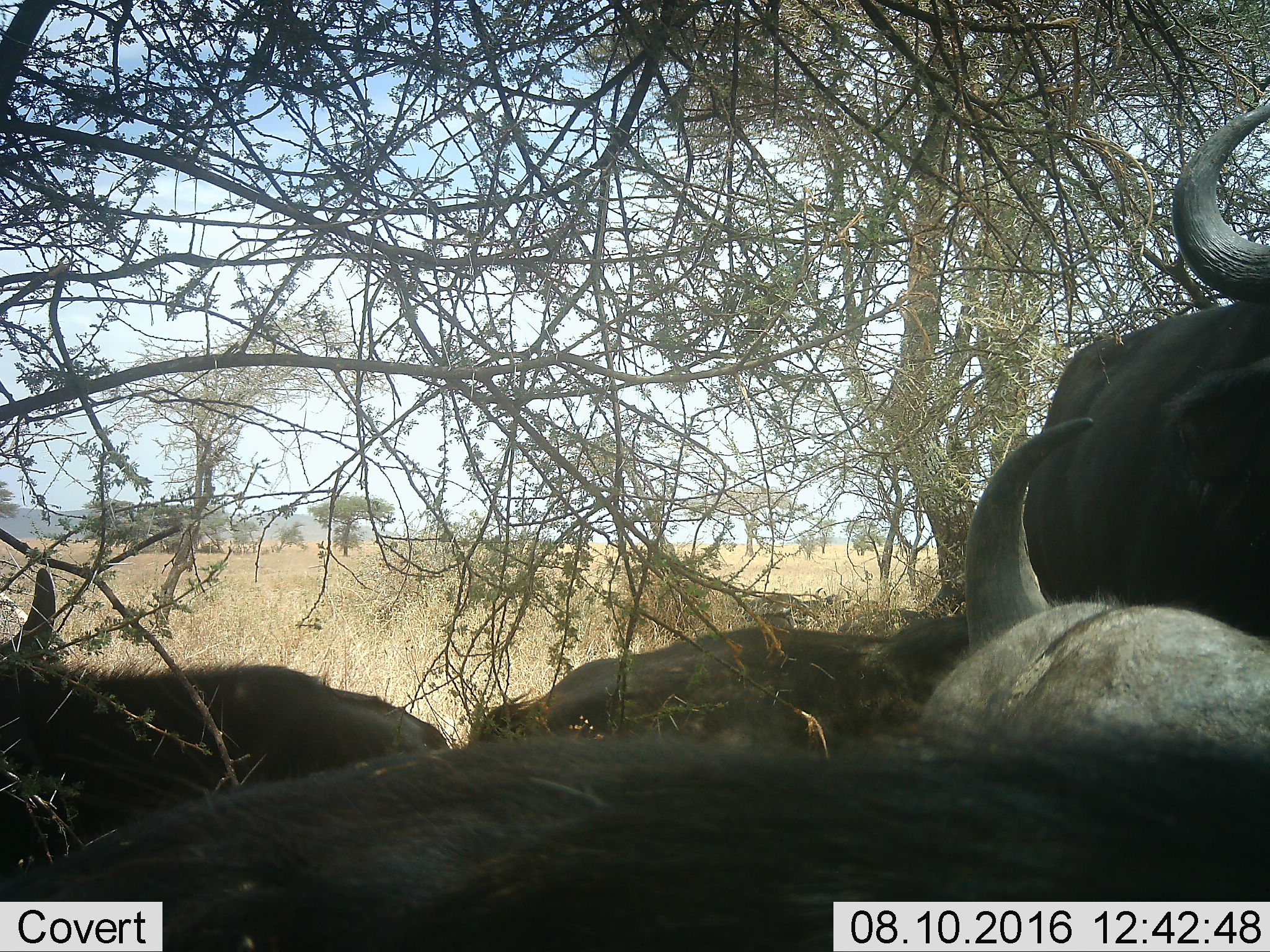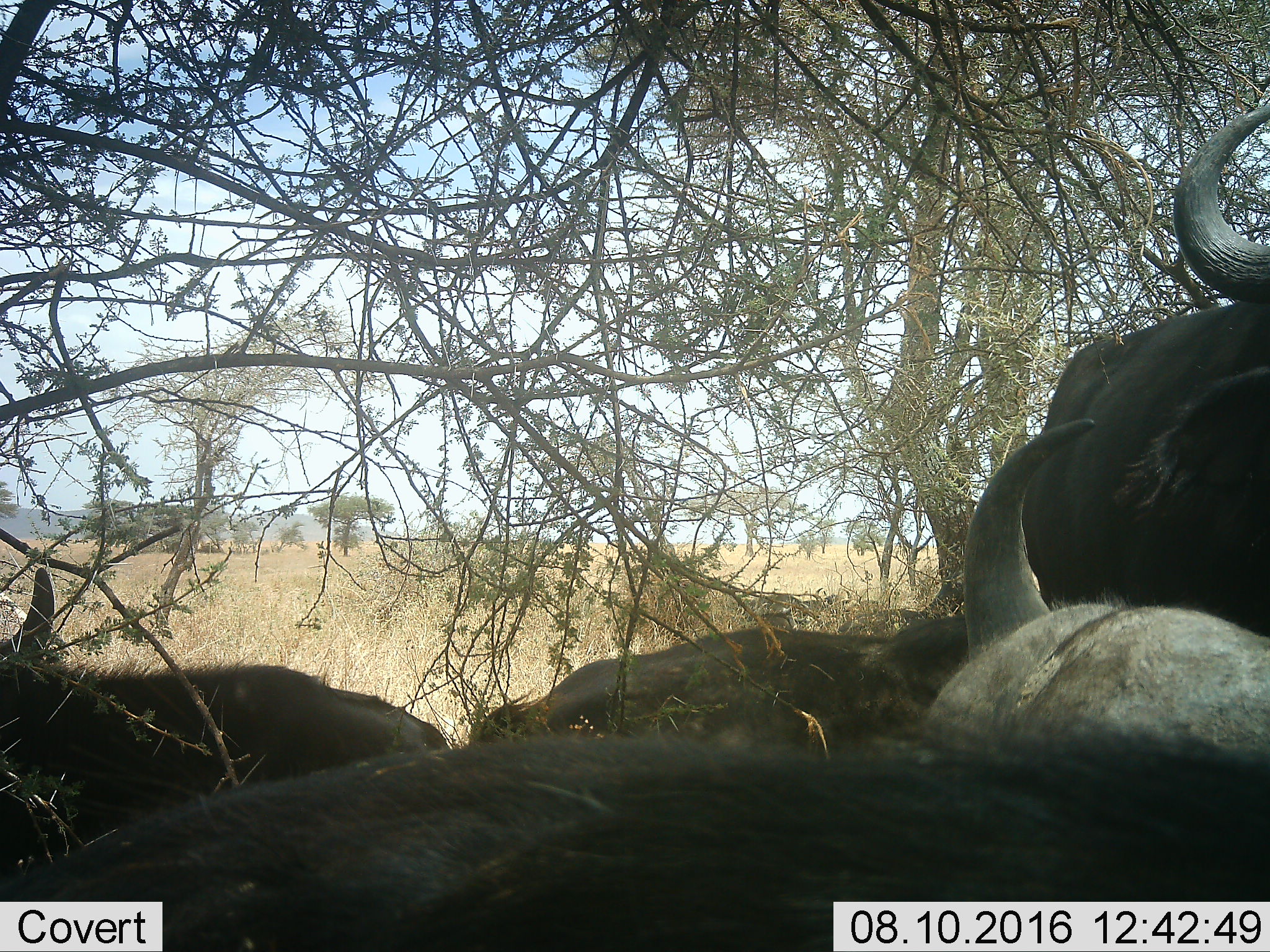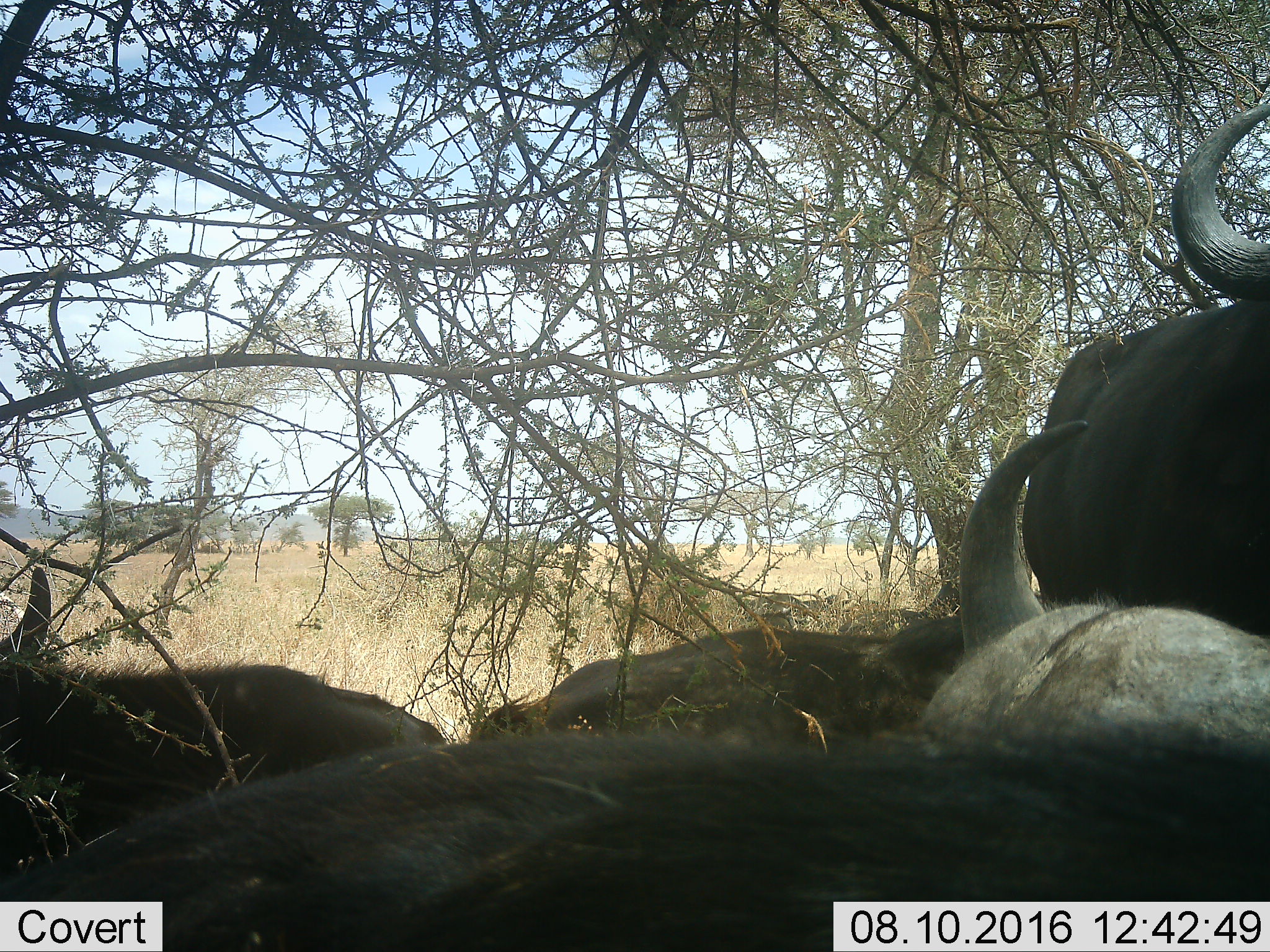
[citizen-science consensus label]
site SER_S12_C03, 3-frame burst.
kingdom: Animalia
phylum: Chordata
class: Mammalia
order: Artiodactyla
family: Bovidae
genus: Syncerus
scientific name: Syncerus caffer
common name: african buffalo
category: buffalo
Buffalo (african buffalo) (Syncerus caffer), count 4. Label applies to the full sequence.